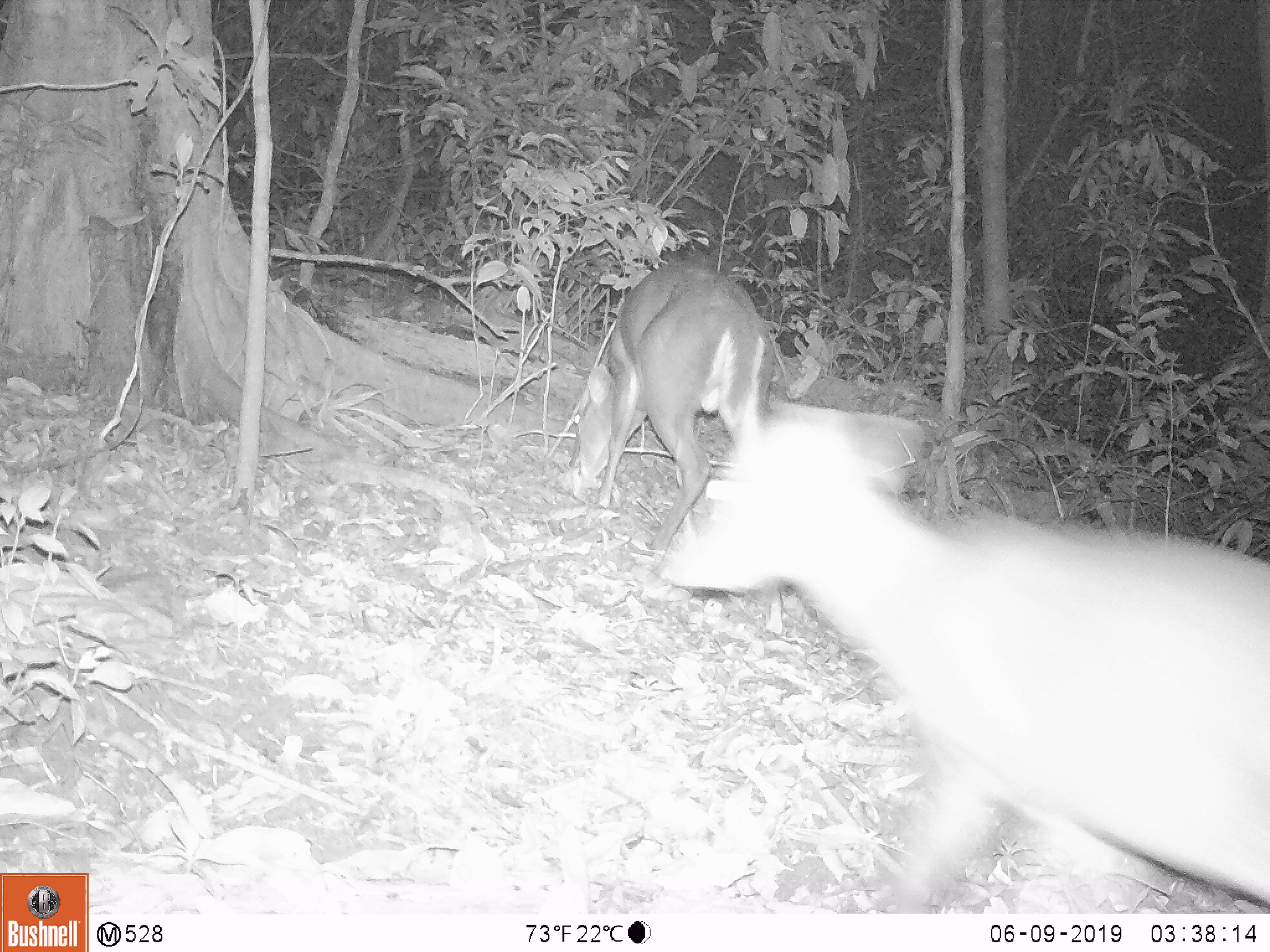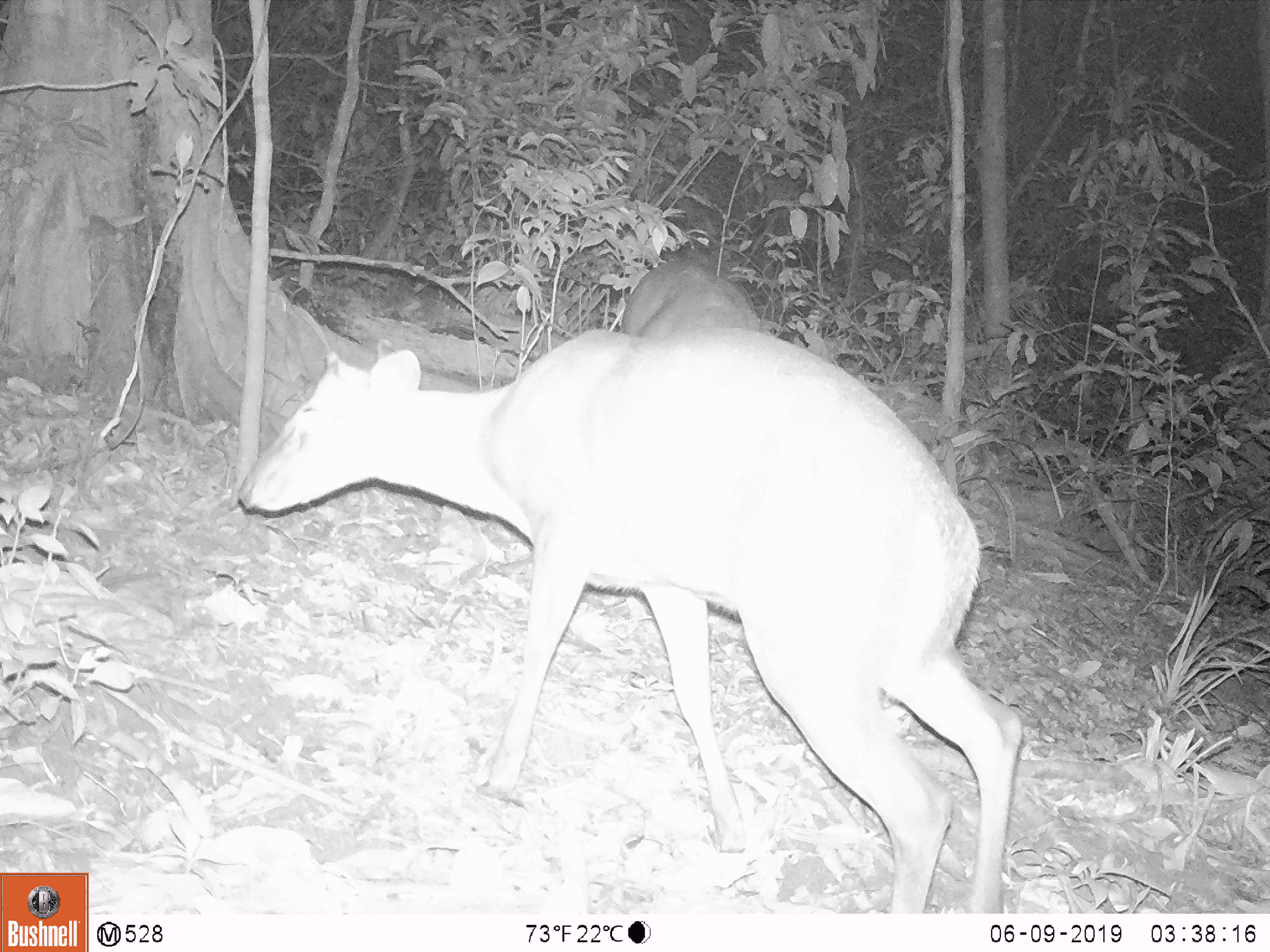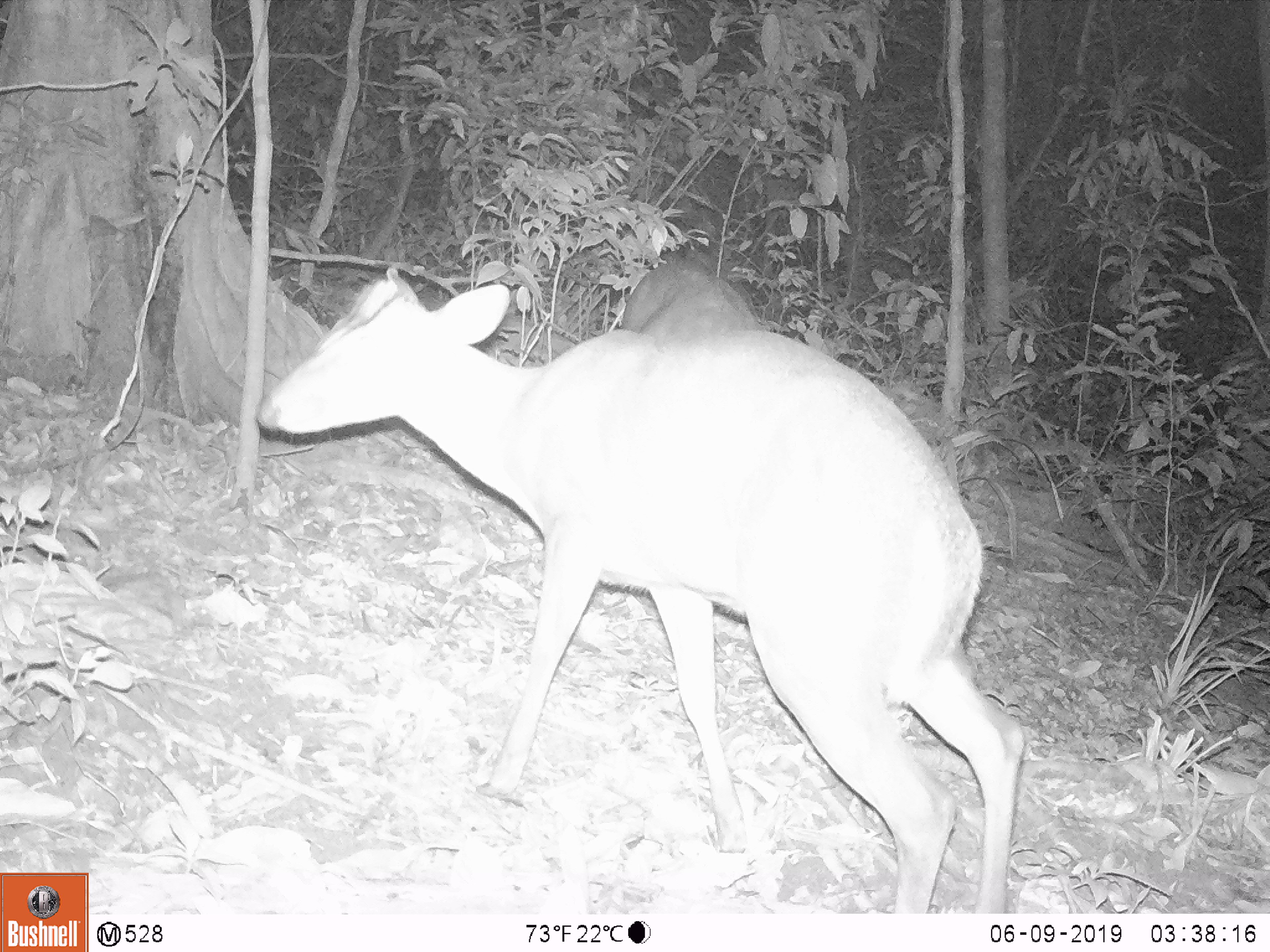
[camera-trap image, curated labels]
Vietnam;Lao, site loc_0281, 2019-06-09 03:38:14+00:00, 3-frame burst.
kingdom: Animalia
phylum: Chordata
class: Mammalia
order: Artiodactyla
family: Cervidae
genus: Muntiacus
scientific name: Muntiacus rooseveltorum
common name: roosevelt's muntjac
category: roosevelts muntjac group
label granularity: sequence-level